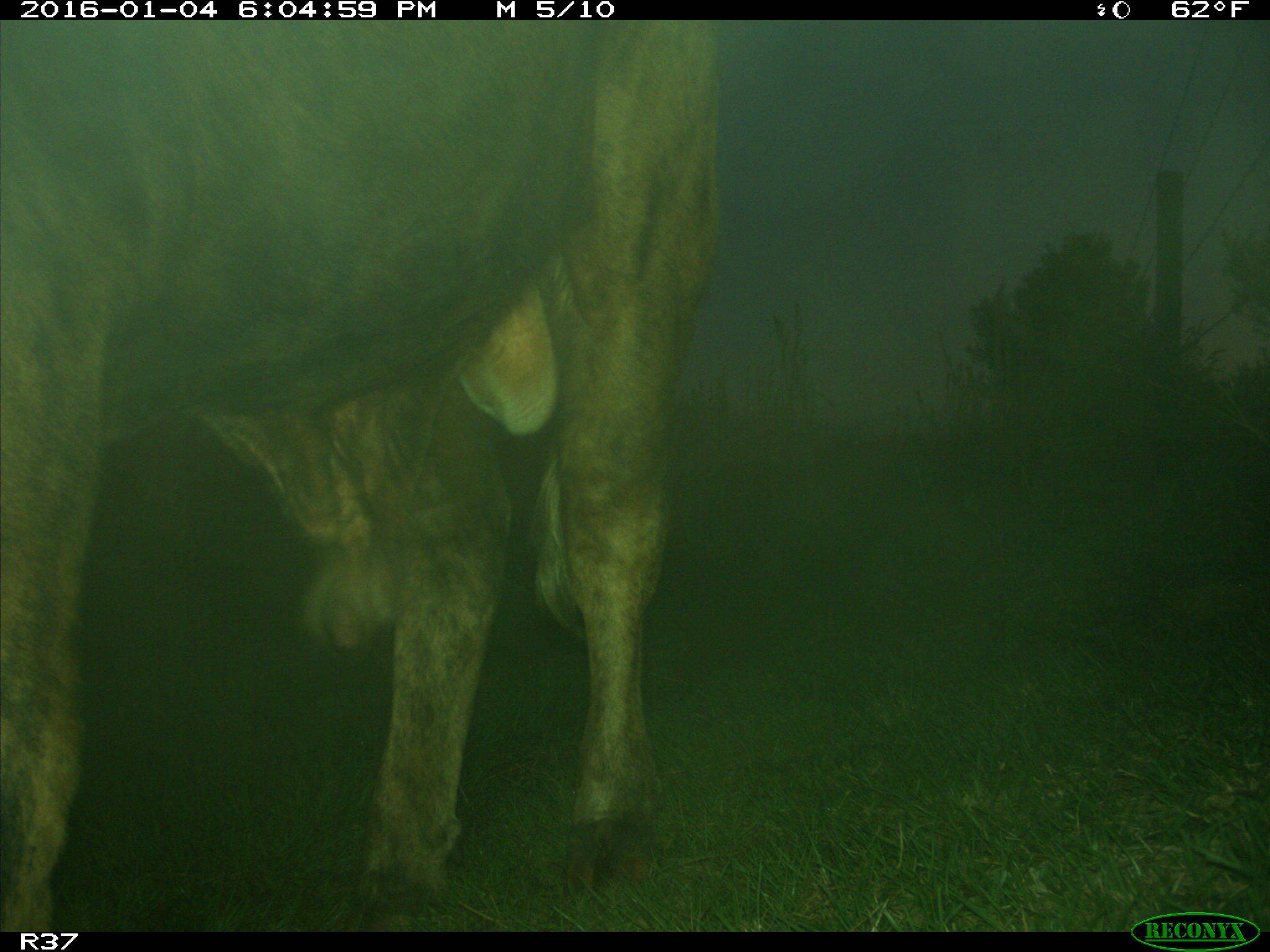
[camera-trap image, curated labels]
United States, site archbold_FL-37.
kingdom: Animalia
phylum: Chordata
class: Mammalia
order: Artiodactyla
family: Bovidae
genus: Bos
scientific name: Bos taurus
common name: domestic cow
Bos taurus (domestic cow).